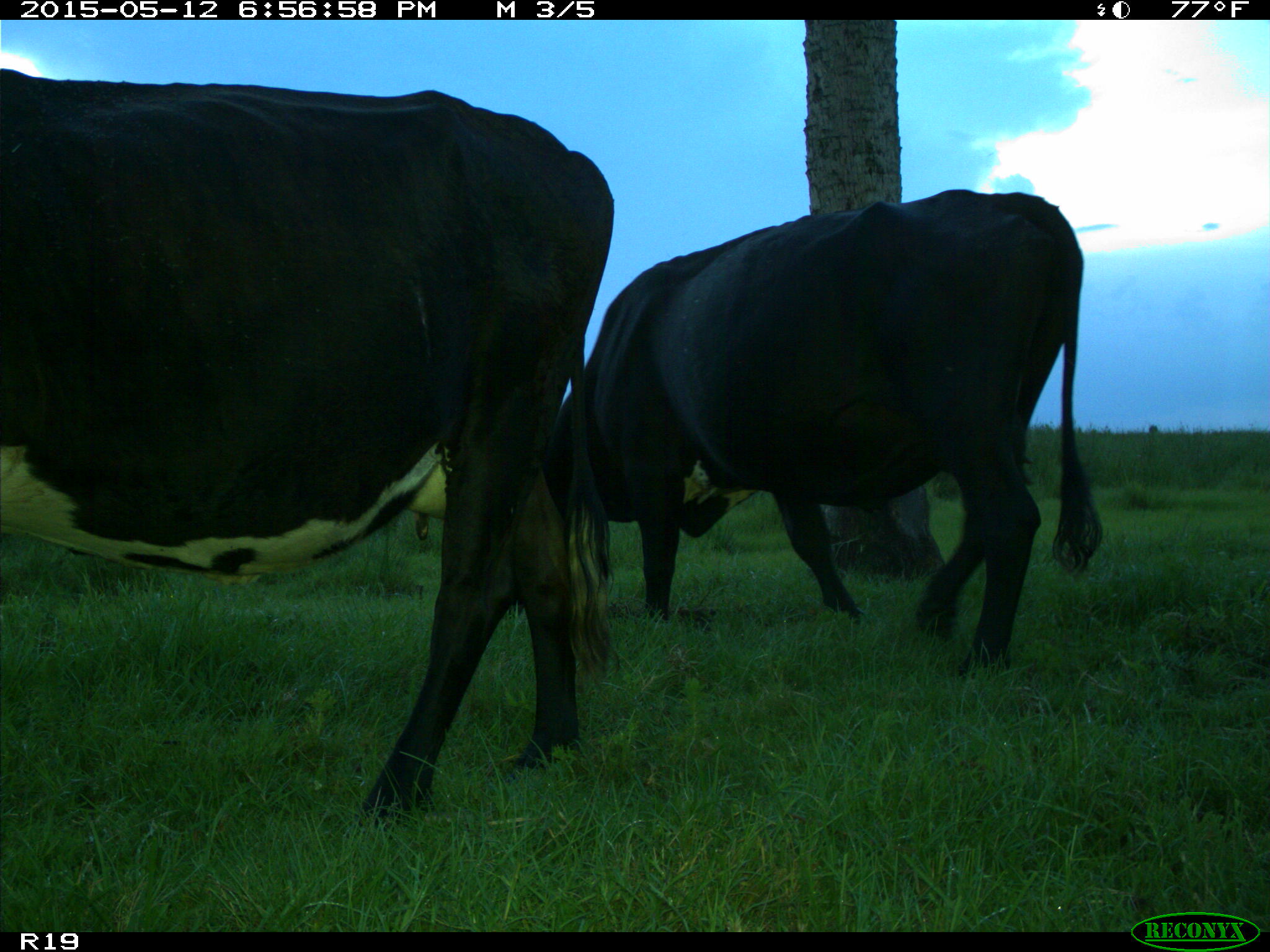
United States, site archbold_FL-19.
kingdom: Animalia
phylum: Chordata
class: Mammalia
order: Artiodactyla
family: Bovidae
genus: Bos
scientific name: Bos taurus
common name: domestic cow